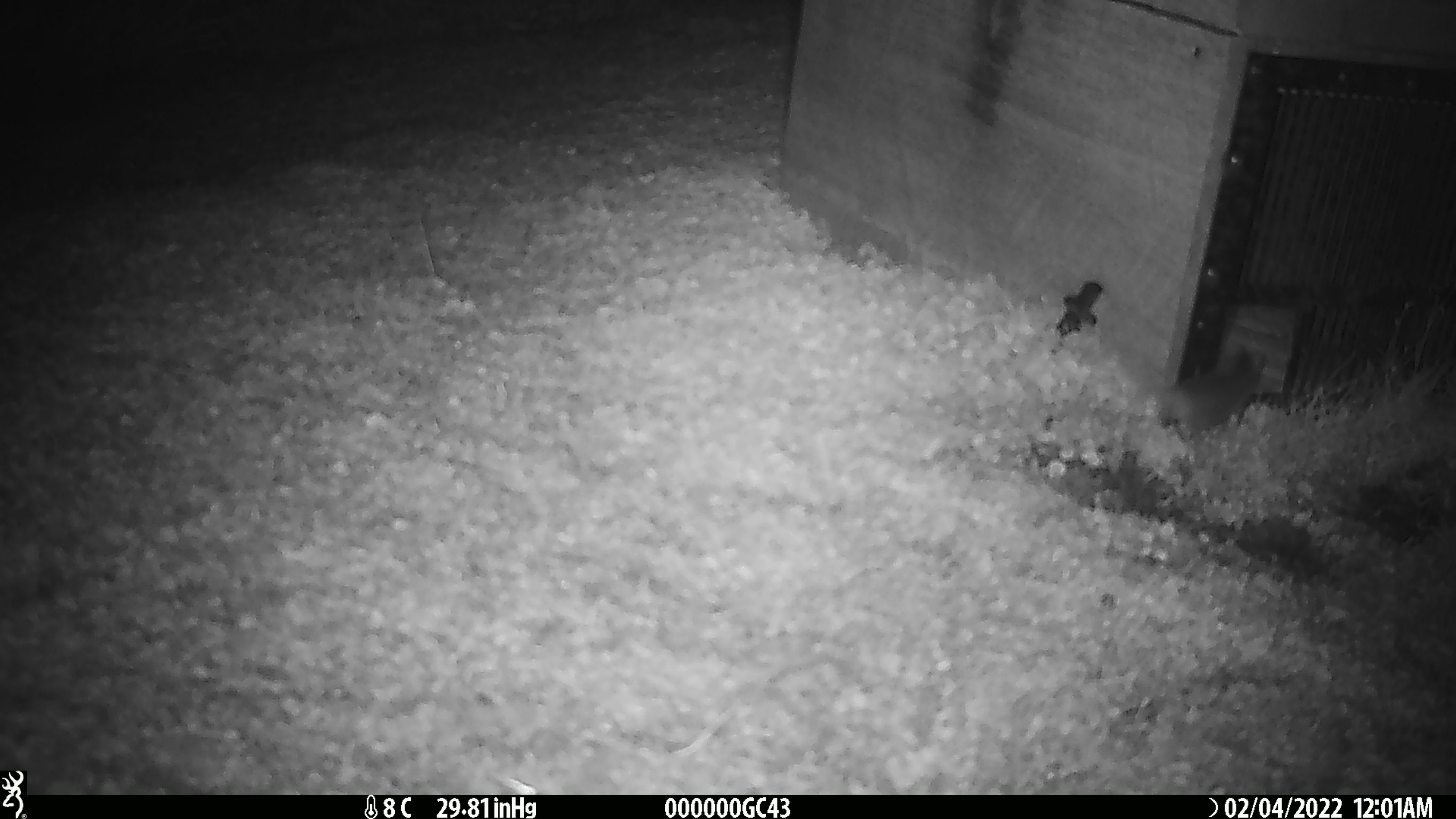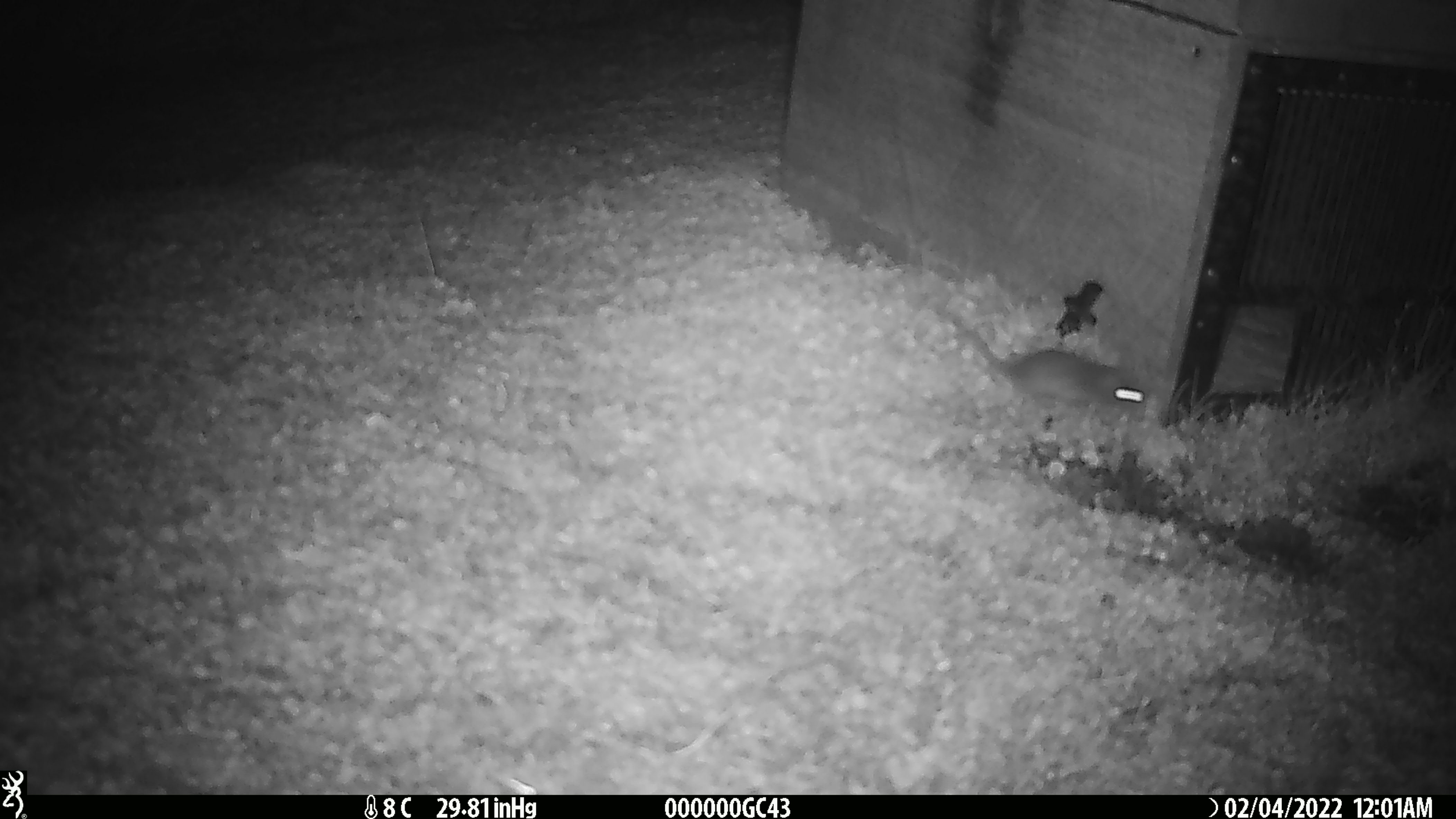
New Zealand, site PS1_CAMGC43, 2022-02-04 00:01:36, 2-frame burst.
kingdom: Animalia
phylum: Chordata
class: Mammalia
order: Rodentia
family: Muridae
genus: Mus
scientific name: Mus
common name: mouse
Mouse (Mus).